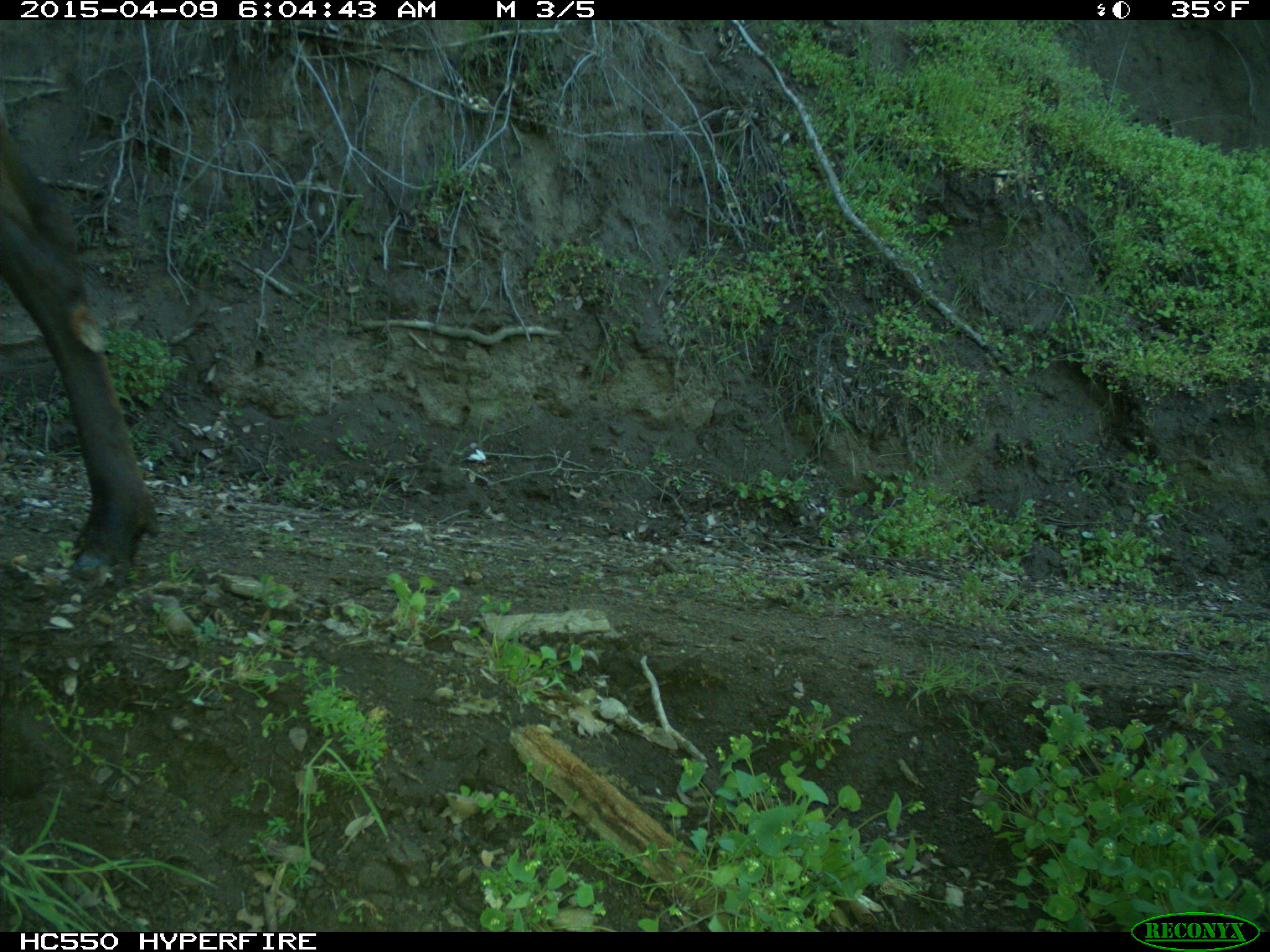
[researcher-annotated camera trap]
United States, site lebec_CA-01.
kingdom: Animalia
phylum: Chordata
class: Mammalia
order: Artiodactyla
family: Cervidae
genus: Cervus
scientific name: Cervus canadensis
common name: elk